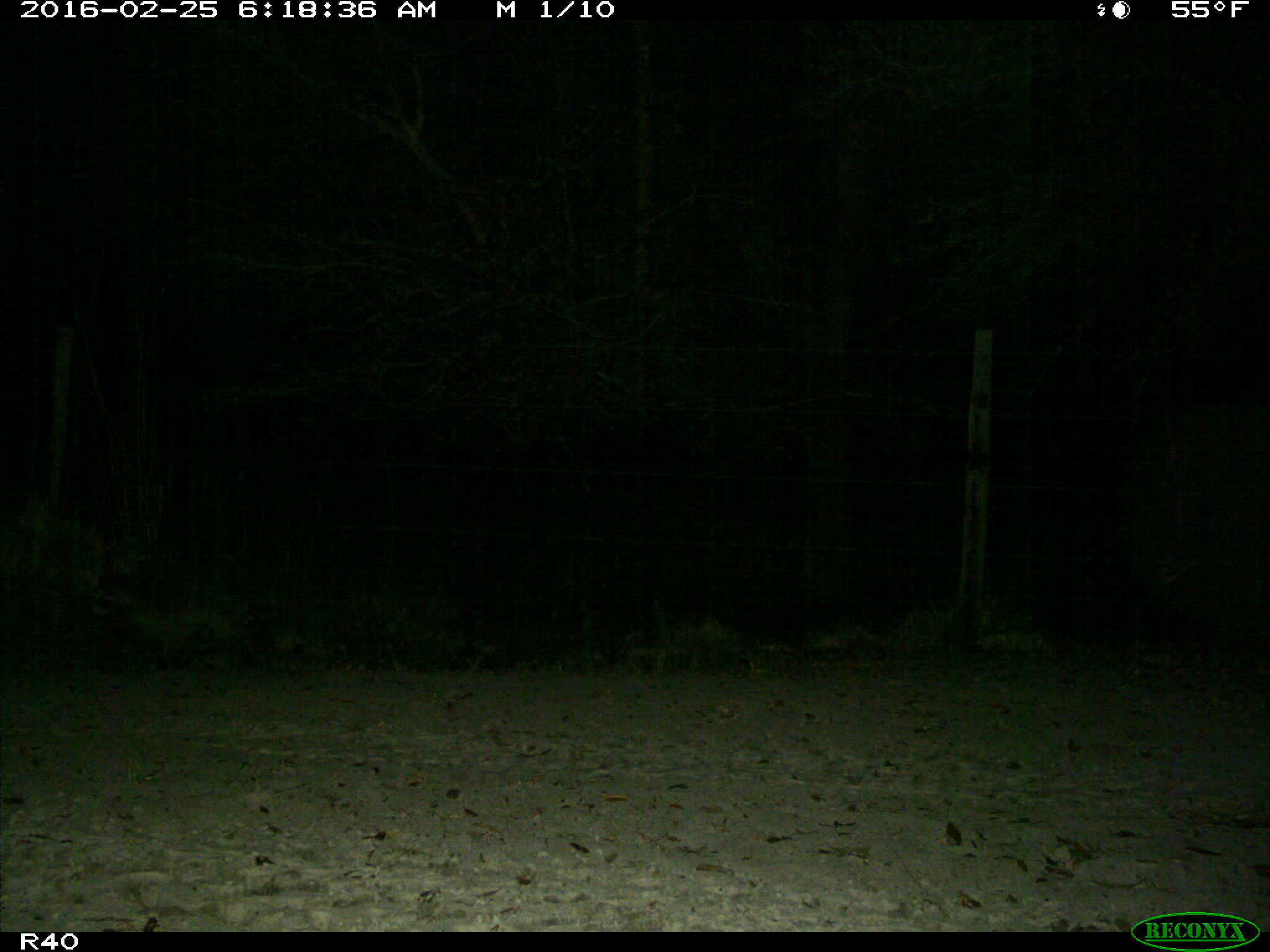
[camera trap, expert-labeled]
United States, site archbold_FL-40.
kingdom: Animalia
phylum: Chordata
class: Mammalia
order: Carnivora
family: Procyonidae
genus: Procyon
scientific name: Procyon lotor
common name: common raccoon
Procyon lotor (common raccoon).